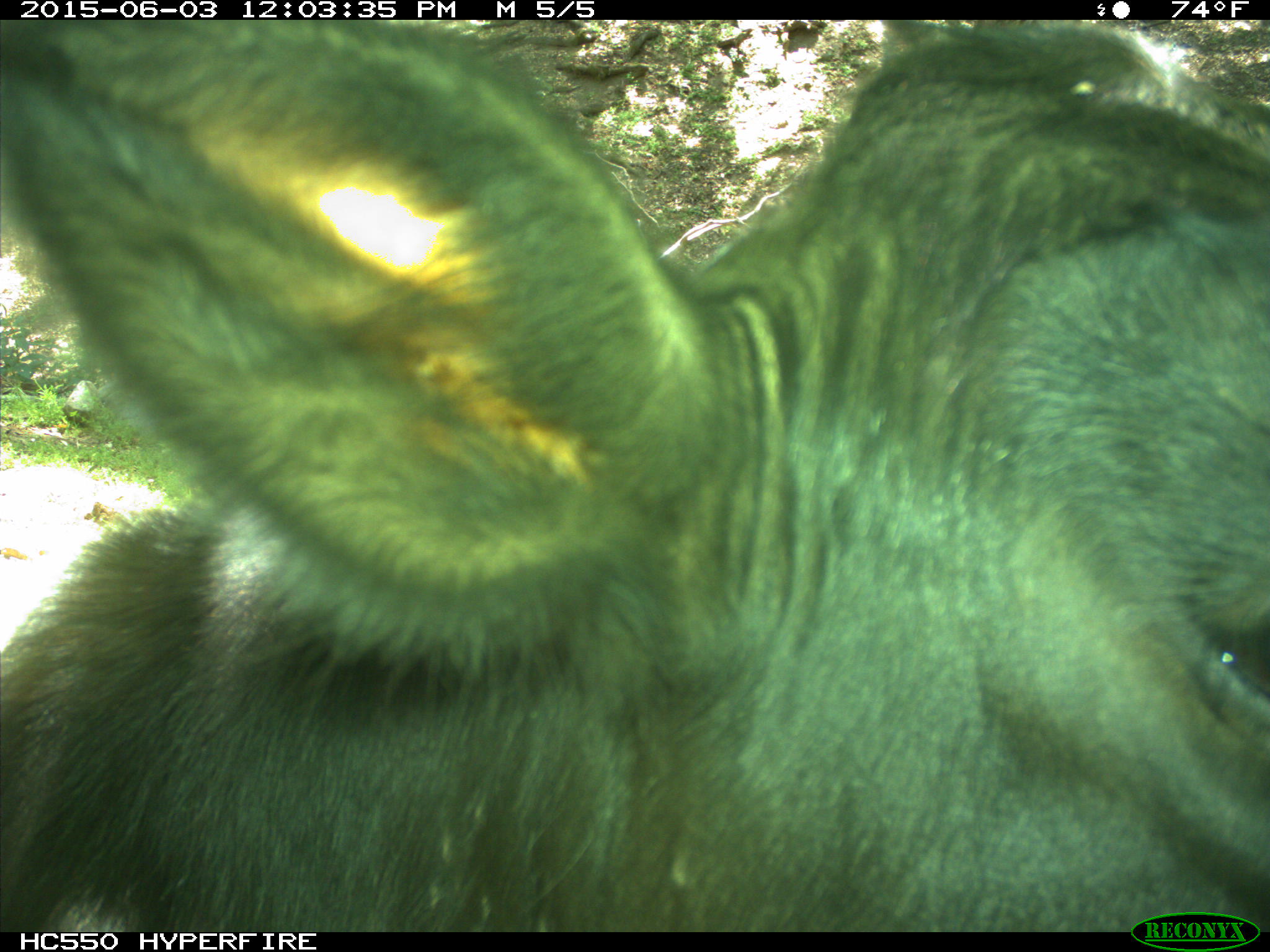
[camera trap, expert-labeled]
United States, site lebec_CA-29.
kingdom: Animalia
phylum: Chordata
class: Mammalia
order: Artiodactyla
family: Bovidae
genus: Bos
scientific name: Bos taurus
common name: domestic cow